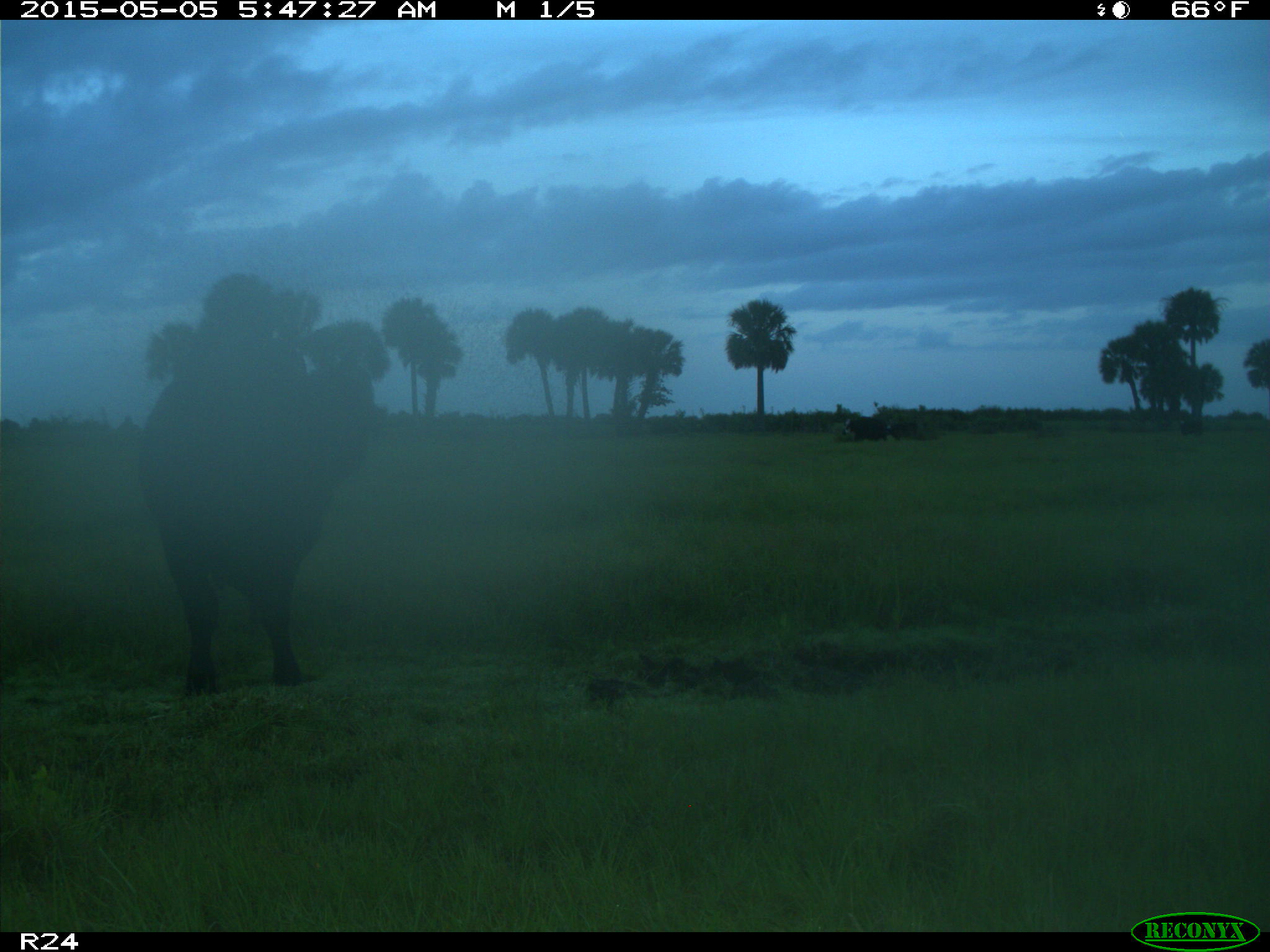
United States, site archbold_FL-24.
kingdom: Animalia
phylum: Chordata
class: Mammalia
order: Artiodactyla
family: Bovidae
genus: Bos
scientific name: Bos taurus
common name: domestic cow